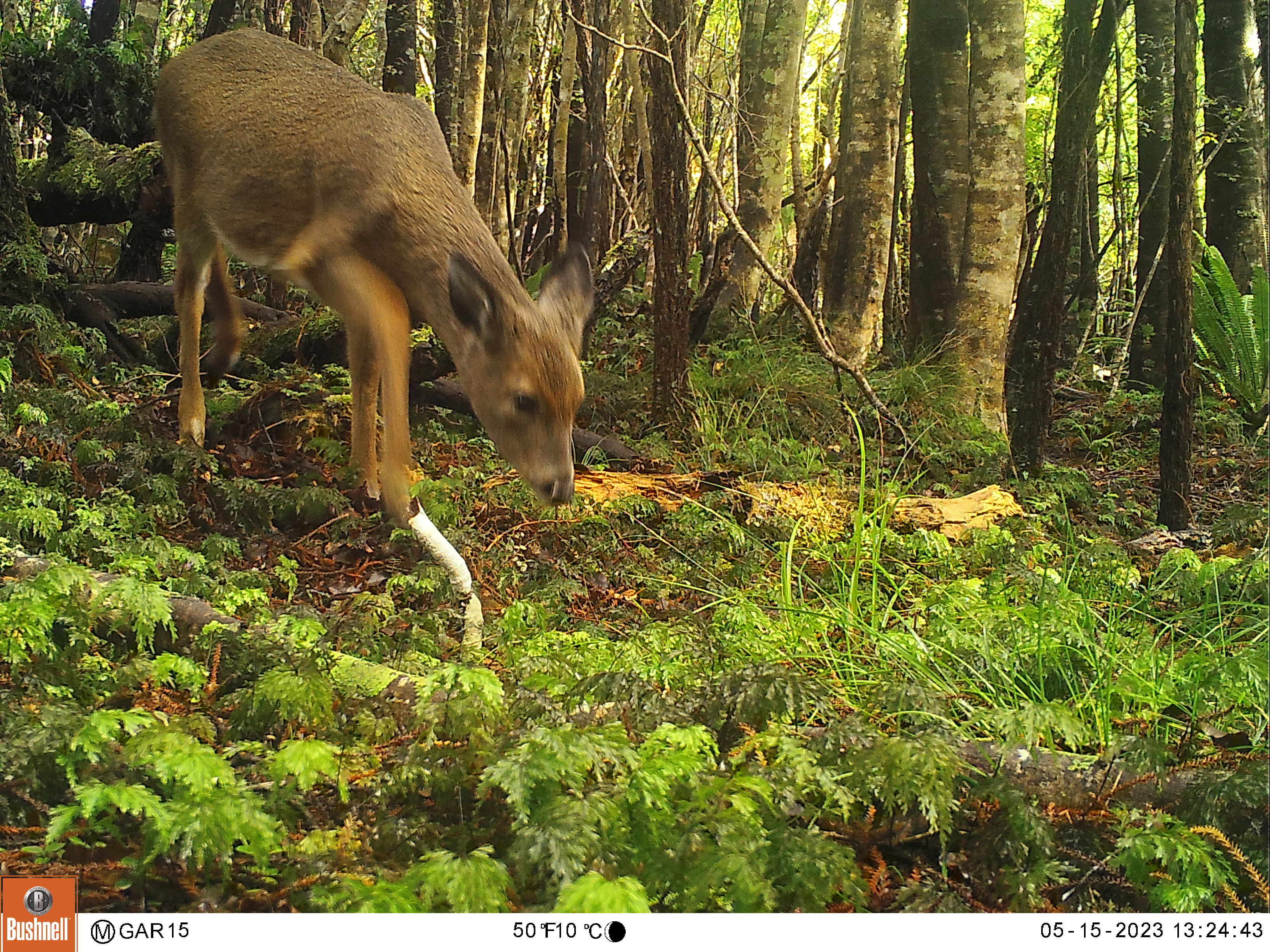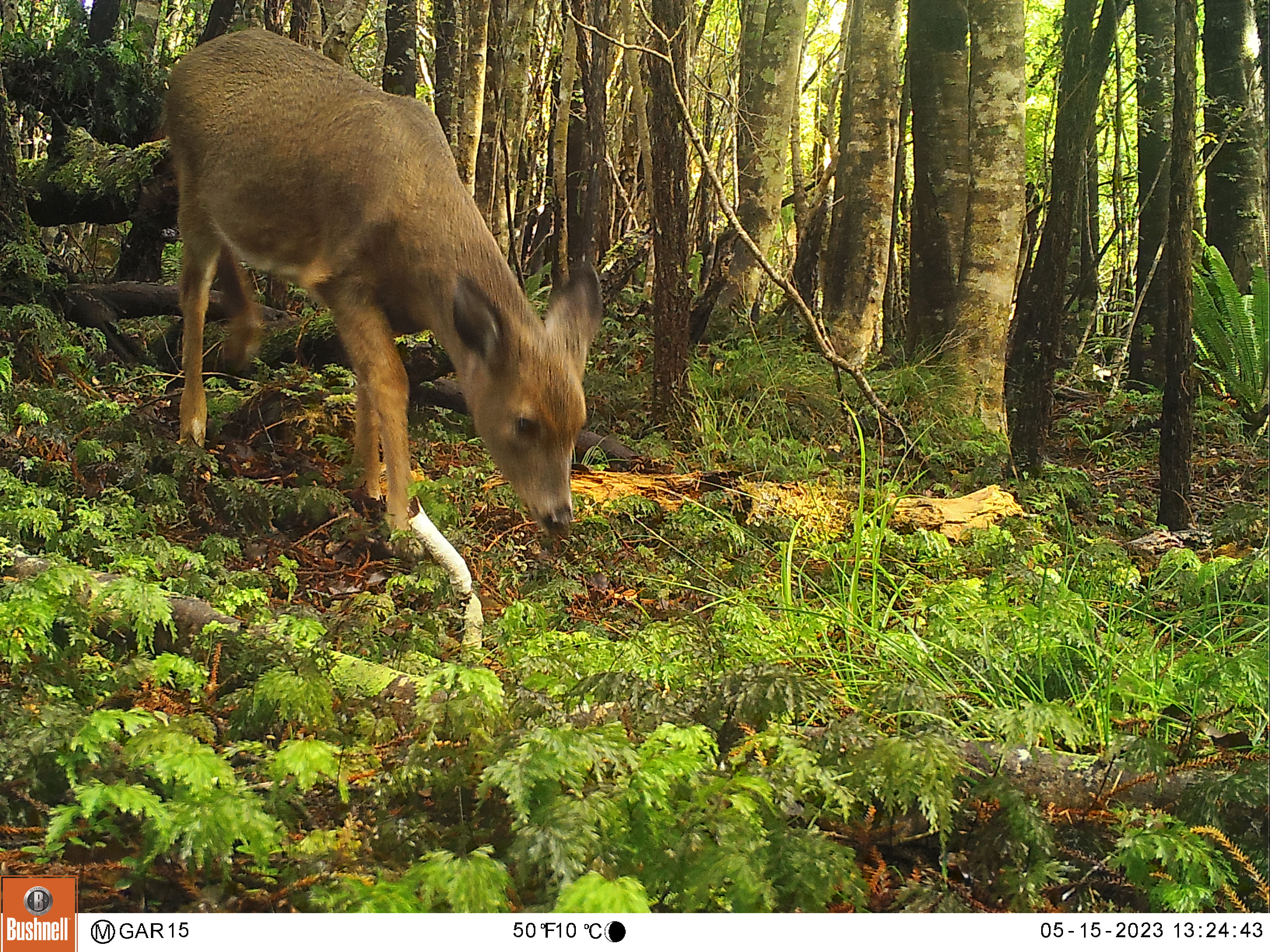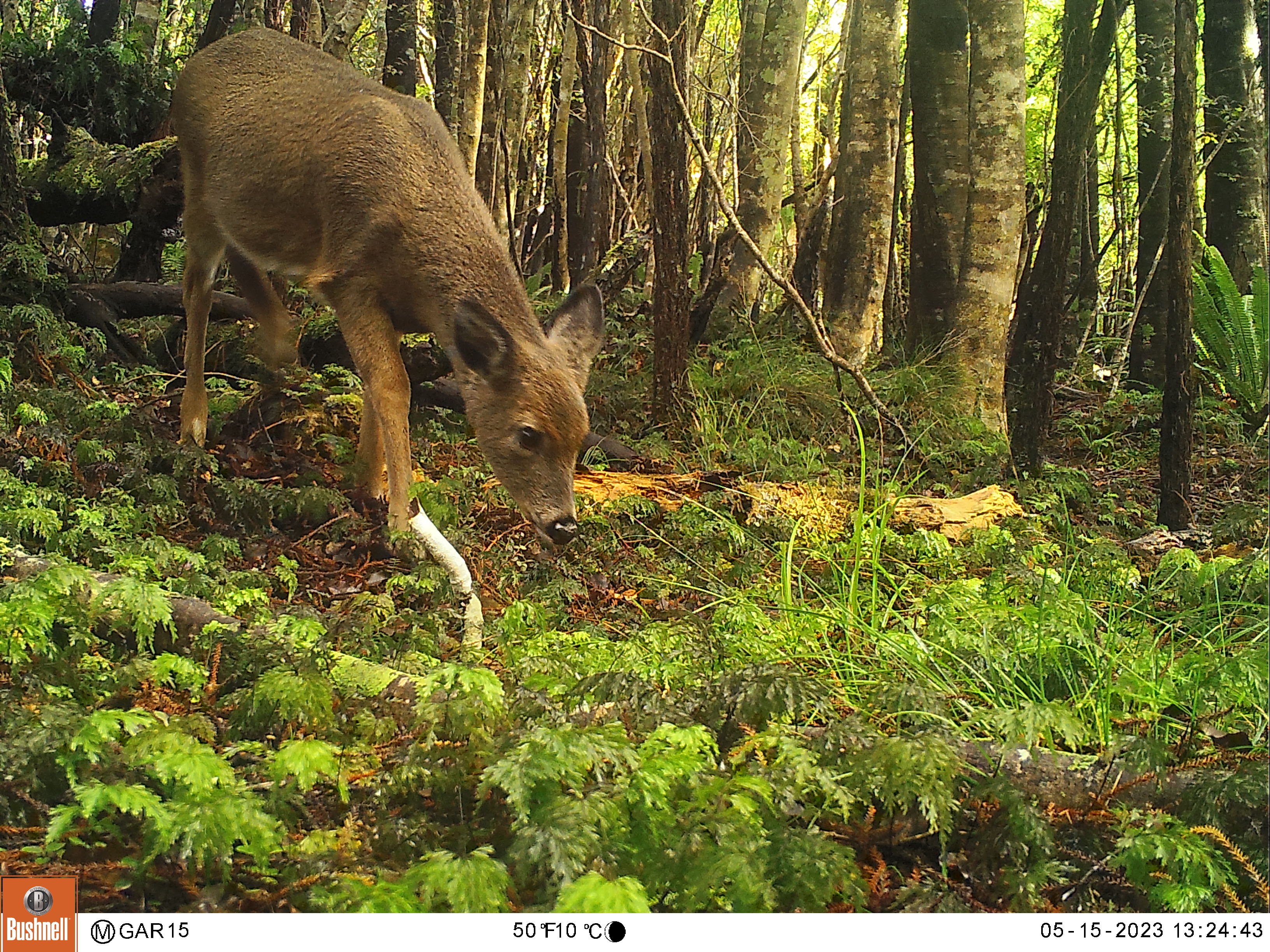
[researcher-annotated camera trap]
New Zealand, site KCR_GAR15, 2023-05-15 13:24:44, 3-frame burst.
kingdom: Animalia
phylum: Chordata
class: Mammalia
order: Artiodactyla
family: Cervidae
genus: Odocoileus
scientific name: Odocoileus virginianus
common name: white-tailed deer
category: white tailed deer